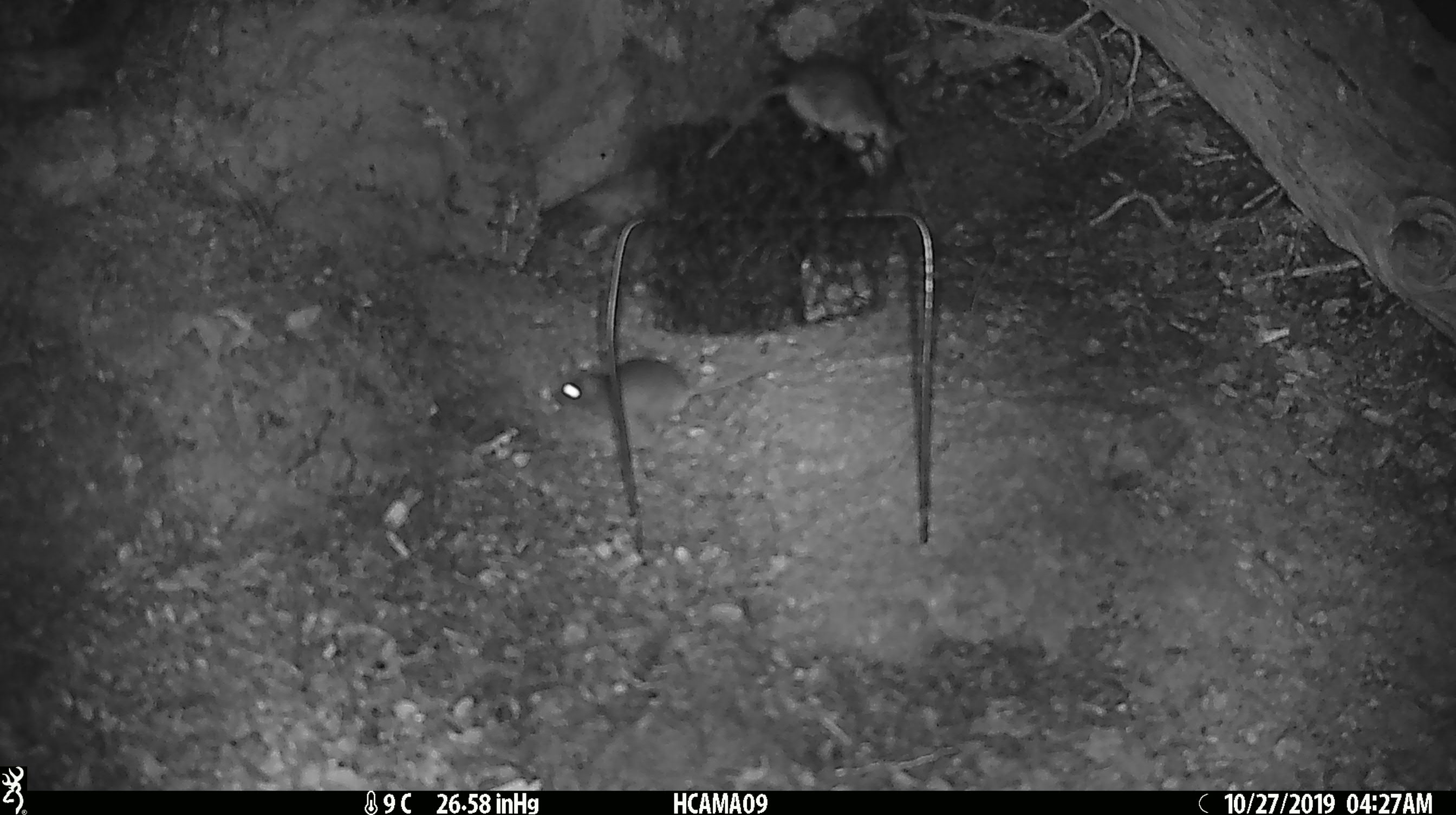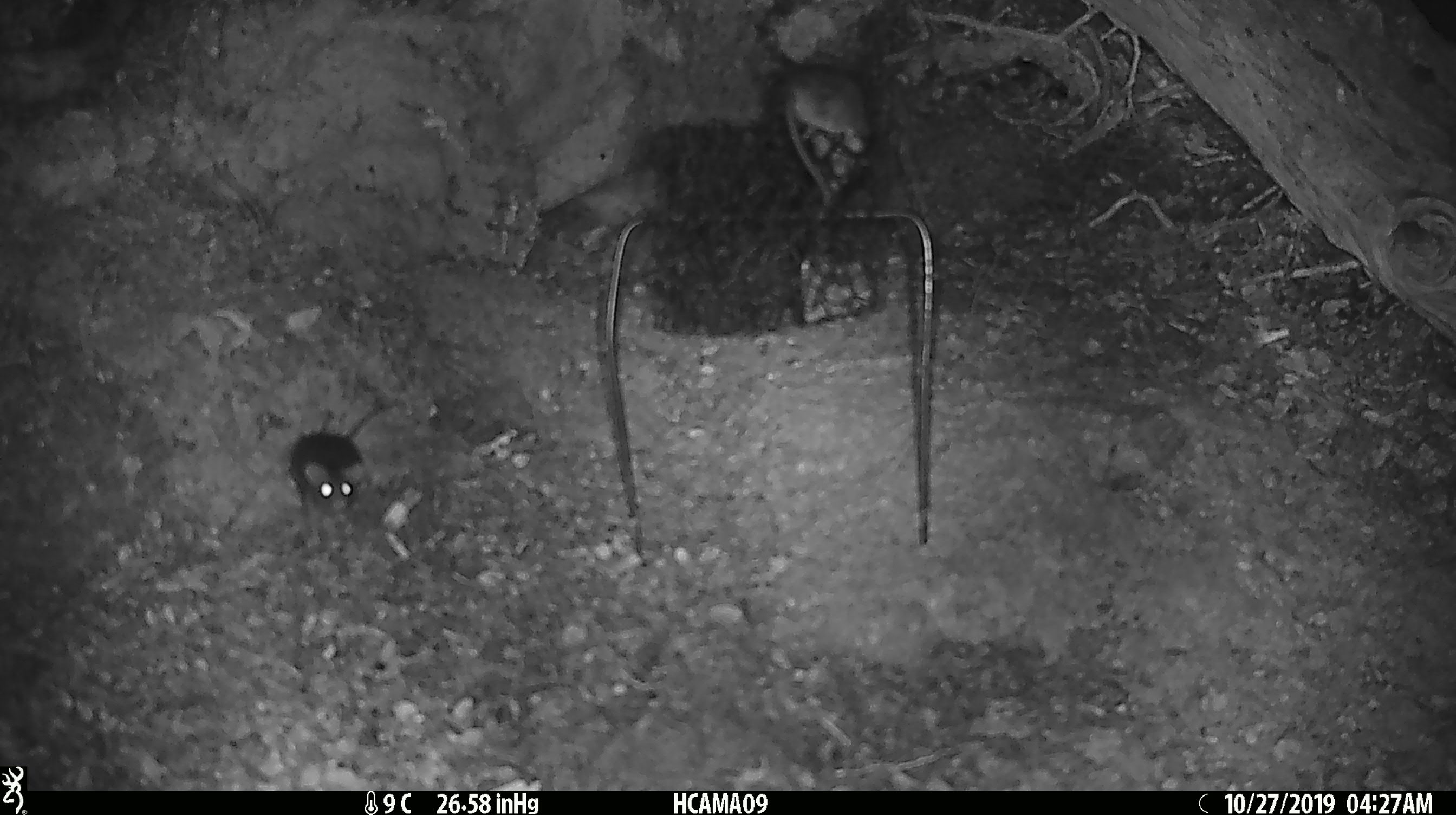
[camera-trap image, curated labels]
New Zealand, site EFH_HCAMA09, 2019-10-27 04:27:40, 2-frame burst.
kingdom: Animalia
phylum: Chordata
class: Mammalia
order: Rodentia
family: Muridae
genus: Mus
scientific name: Mus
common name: mouse